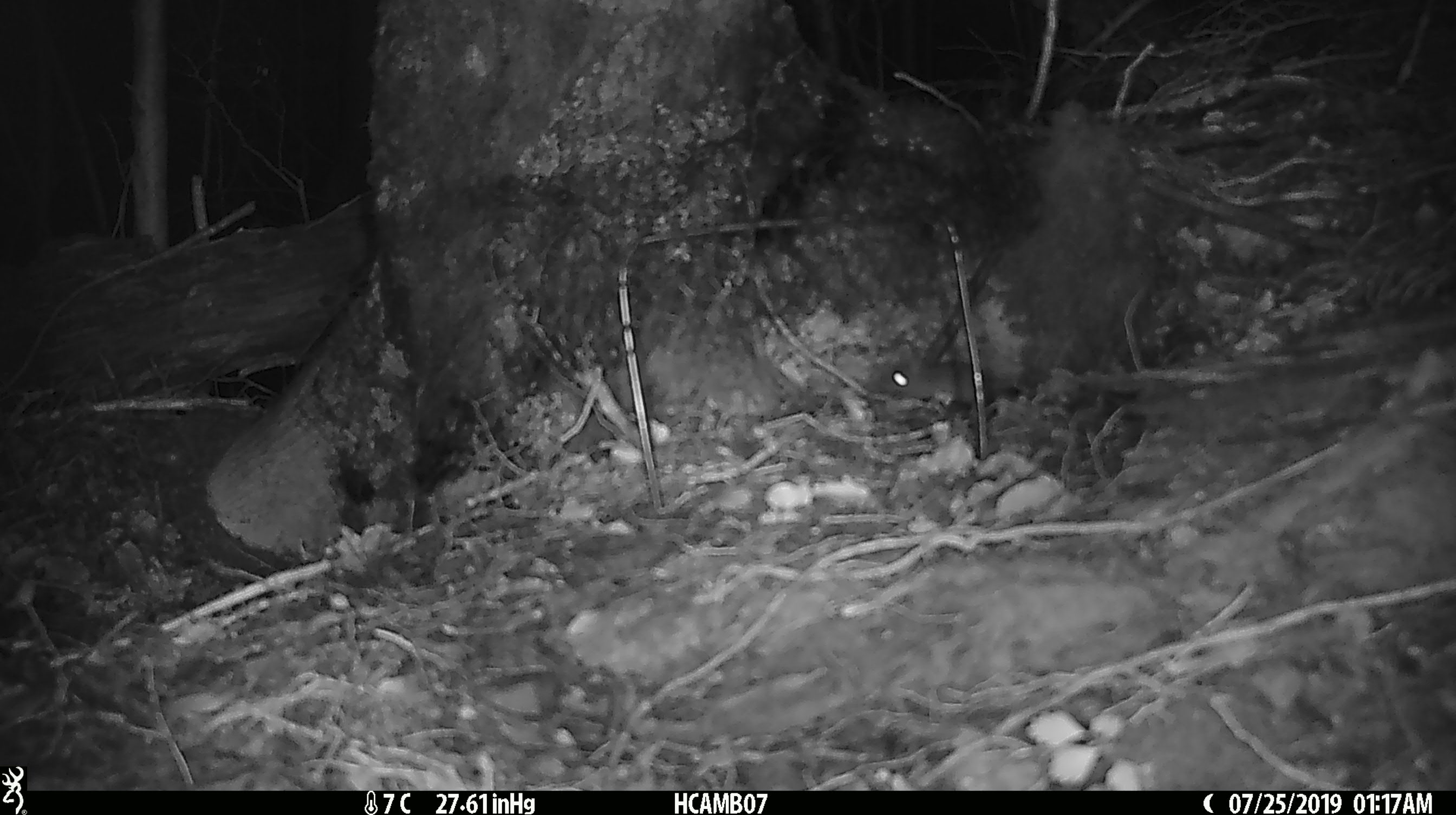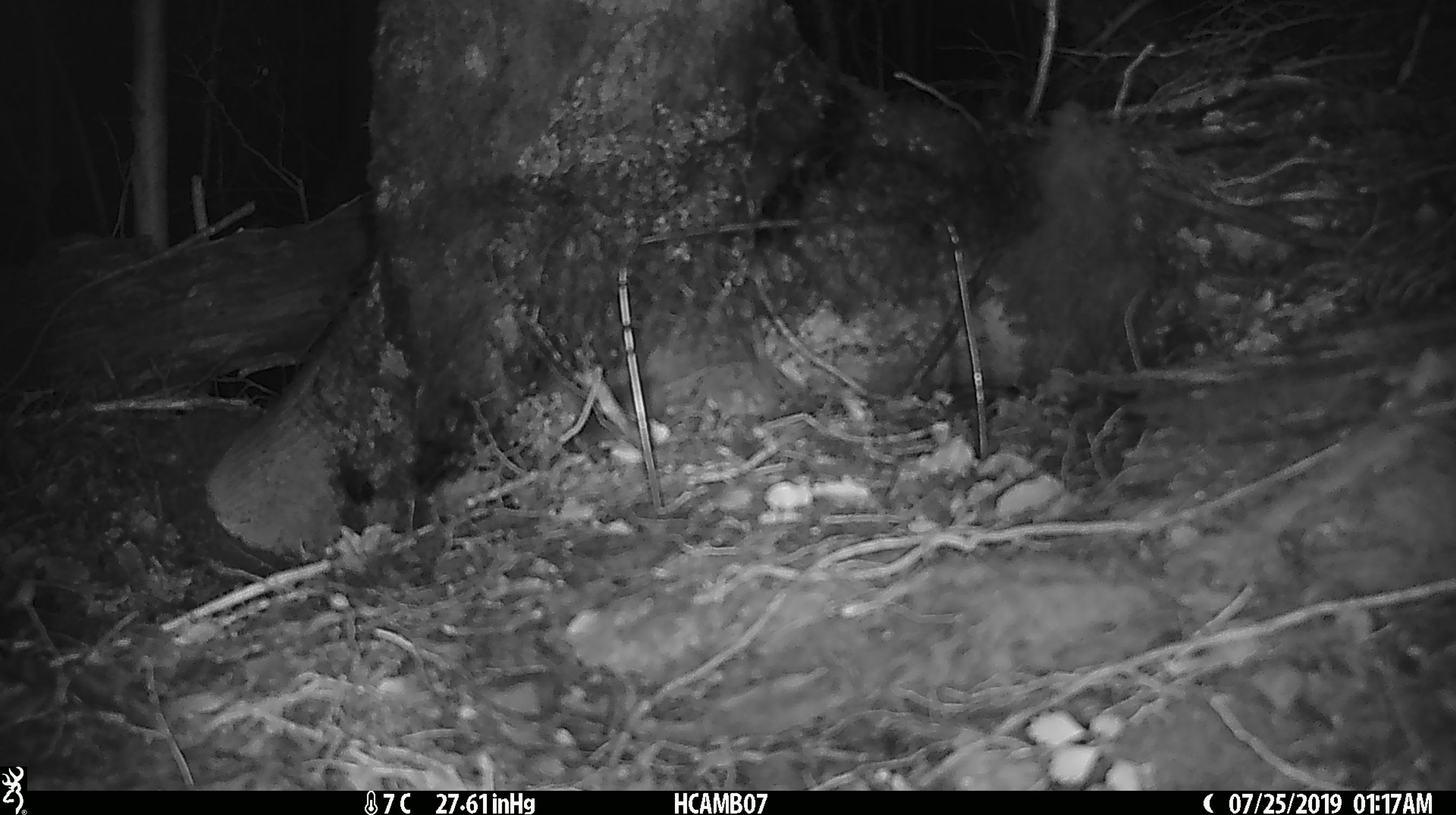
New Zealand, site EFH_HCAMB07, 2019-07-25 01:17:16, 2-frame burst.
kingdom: Animalia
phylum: Chordata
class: Mammalia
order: Rodentia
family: Muridae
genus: Mus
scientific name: Mus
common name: mouse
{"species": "mouse (Mus)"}